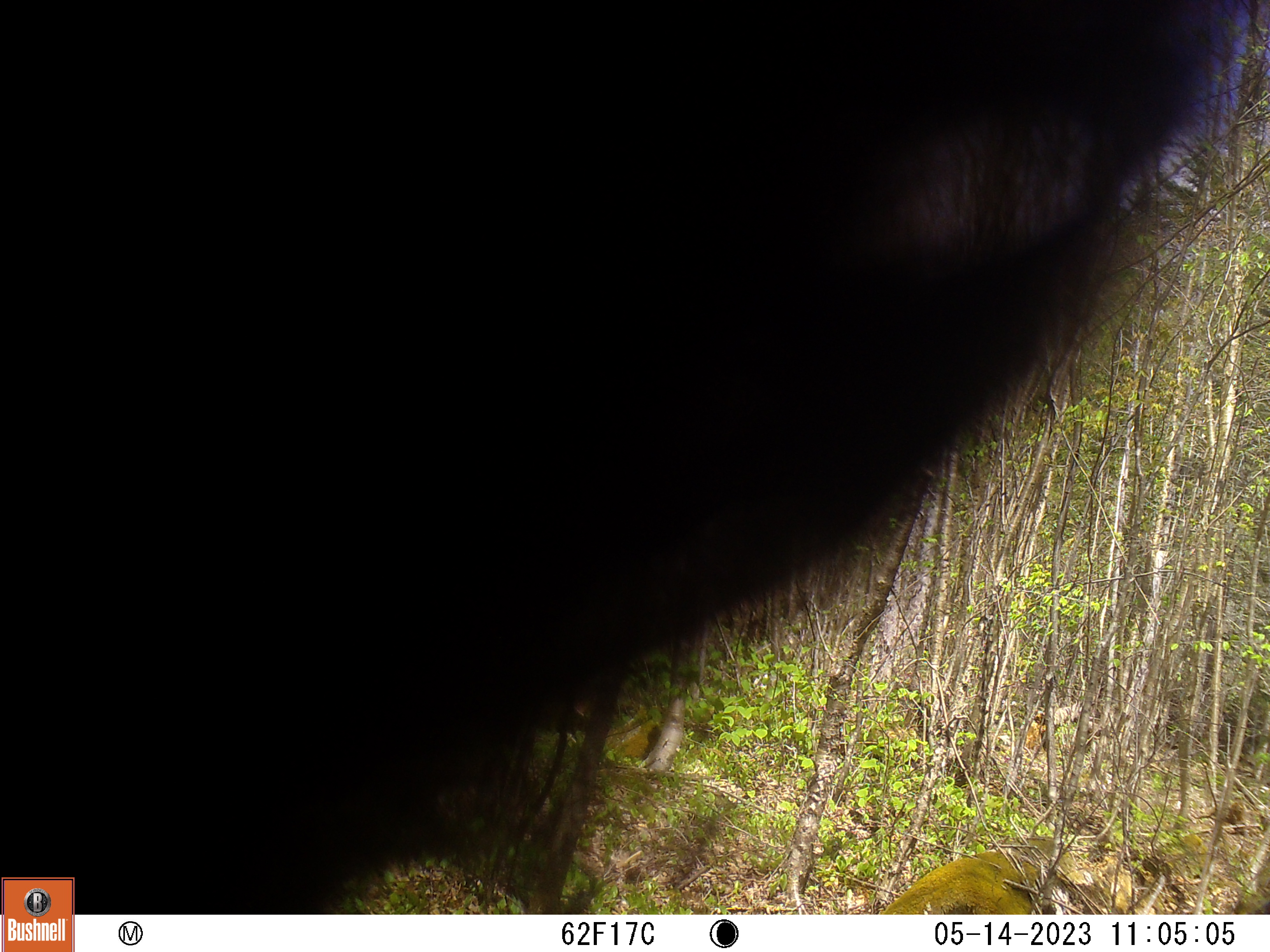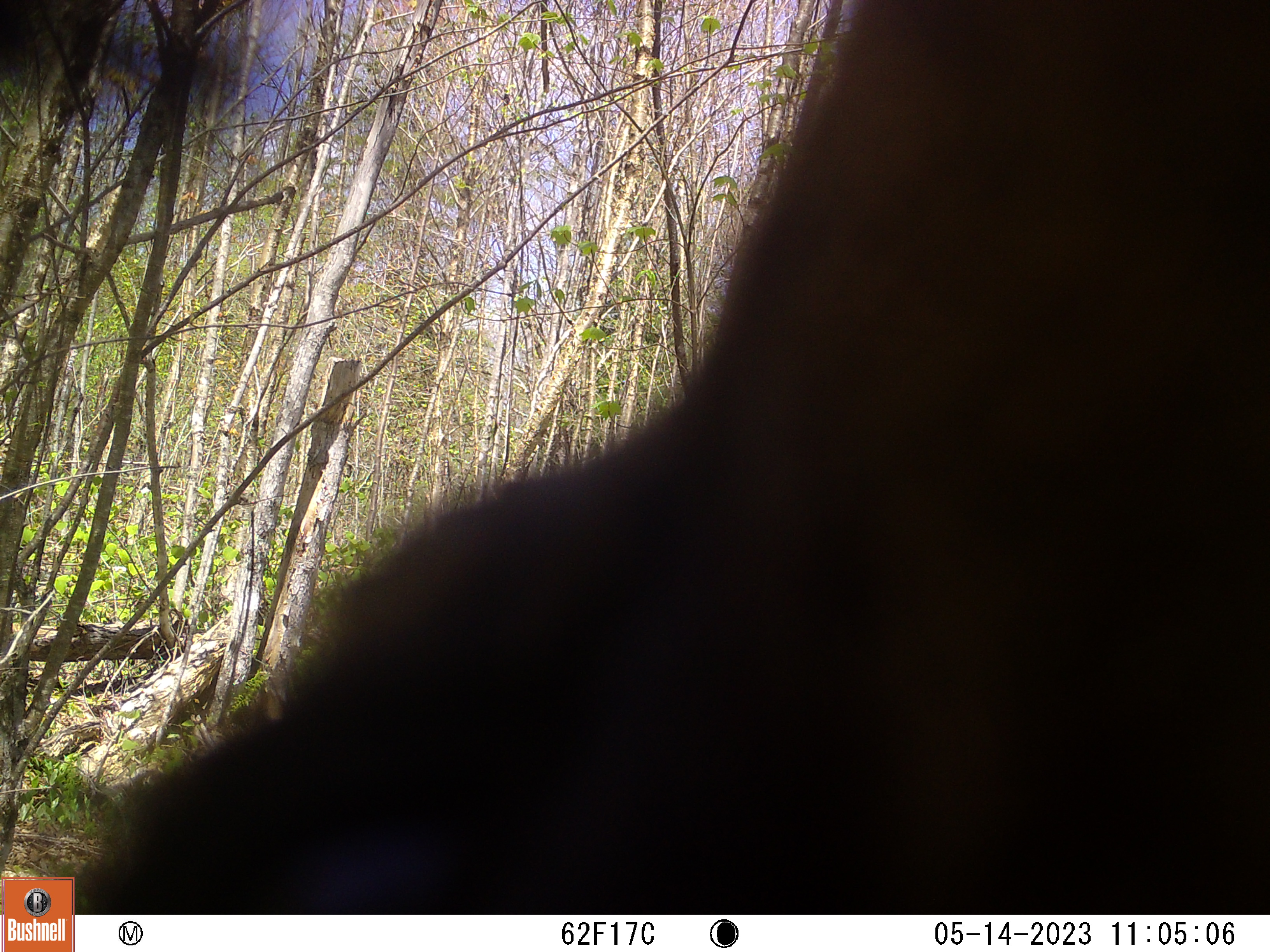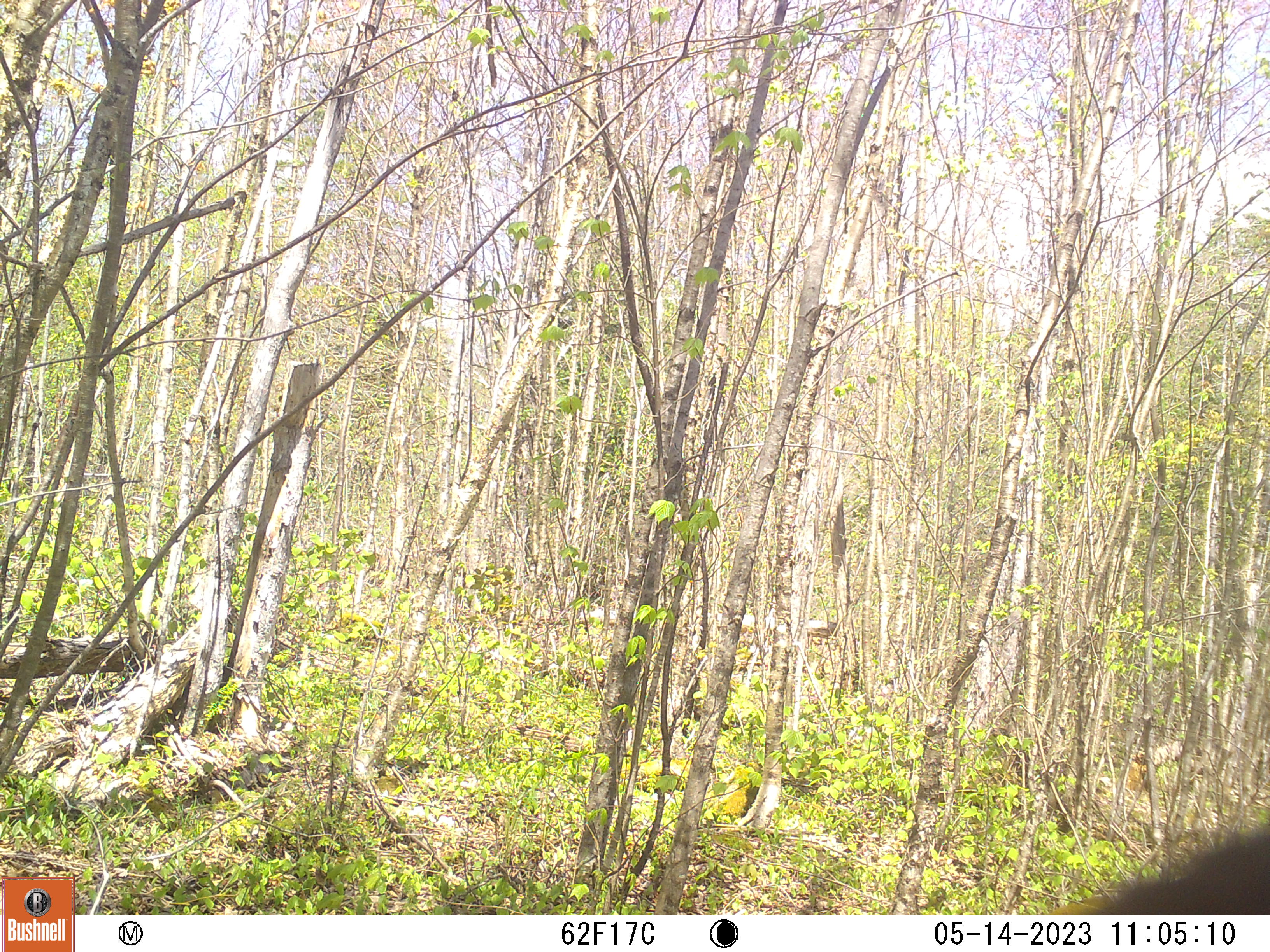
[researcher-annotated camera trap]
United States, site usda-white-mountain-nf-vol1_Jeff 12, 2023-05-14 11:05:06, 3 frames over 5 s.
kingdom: Animalia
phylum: Chordata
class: Mammalia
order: Carnivora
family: Ursidae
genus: Ursus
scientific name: Ursus americanus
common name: black bear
Black bear (Ursus americanus).